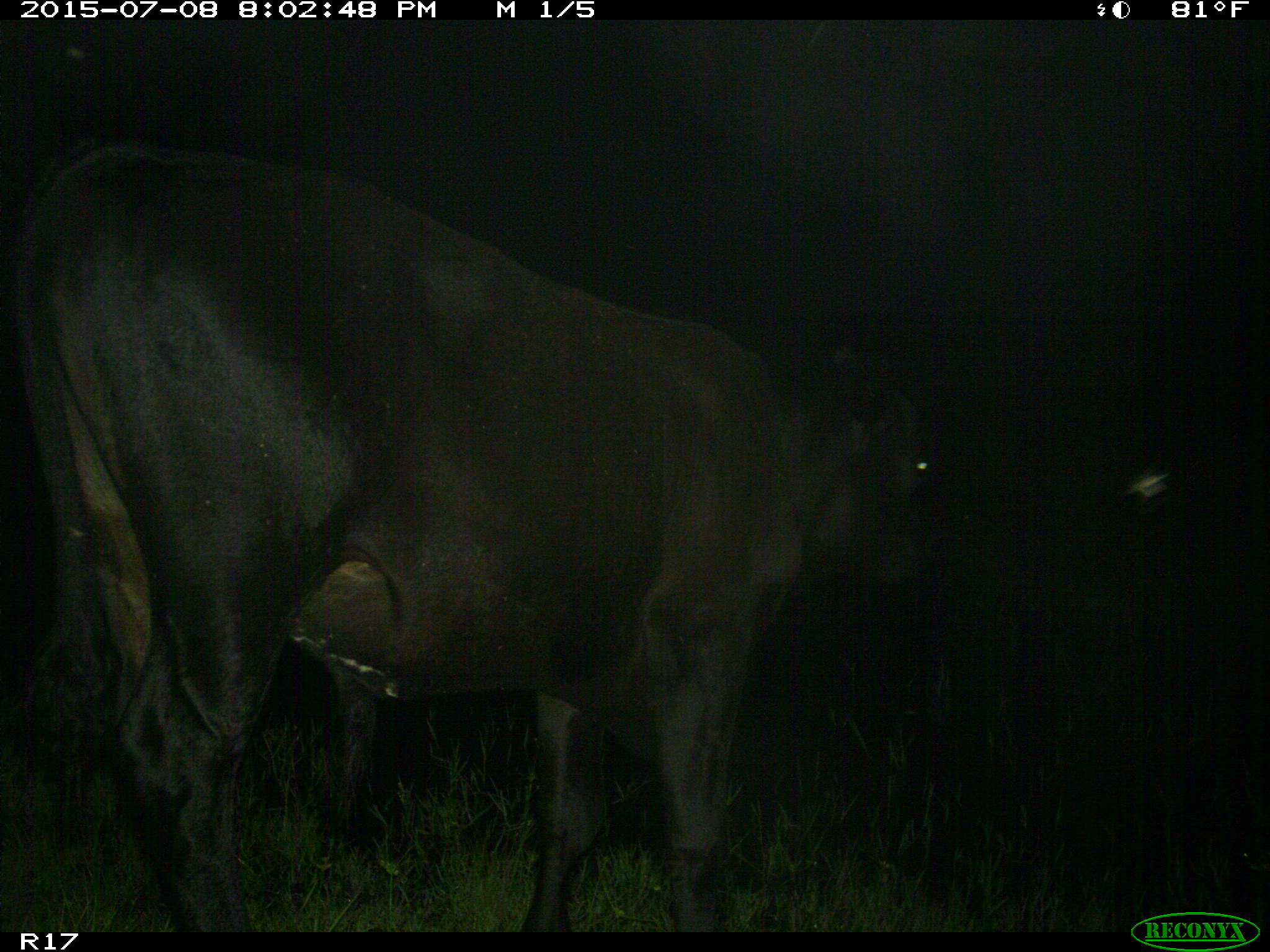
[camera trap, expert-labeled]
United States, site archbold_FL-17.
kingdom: Animalia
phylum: Chordata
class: Mammalia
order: Artiodactyla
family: Bovidae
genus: Bos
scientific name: Bos taurus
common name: domestic cow